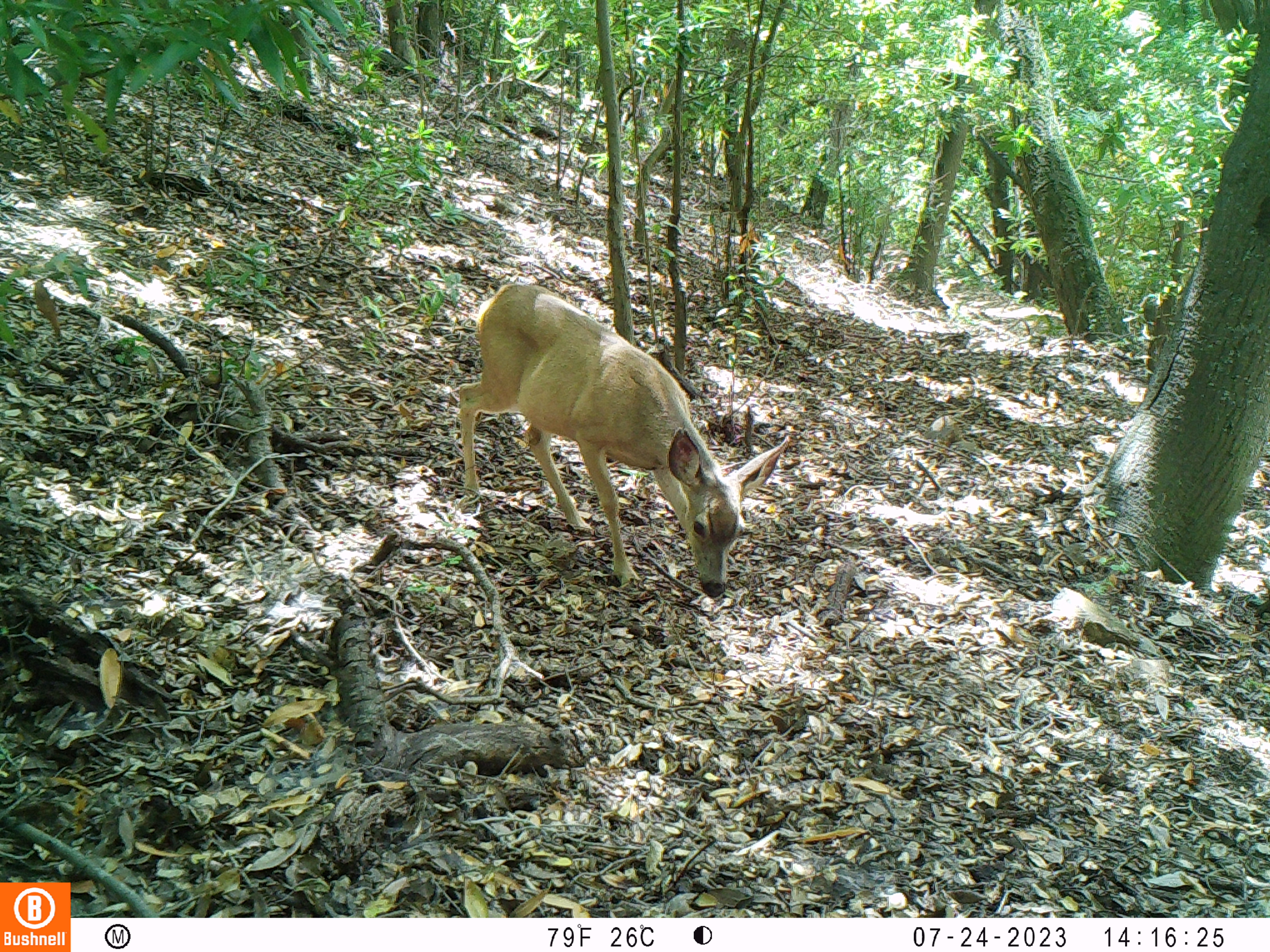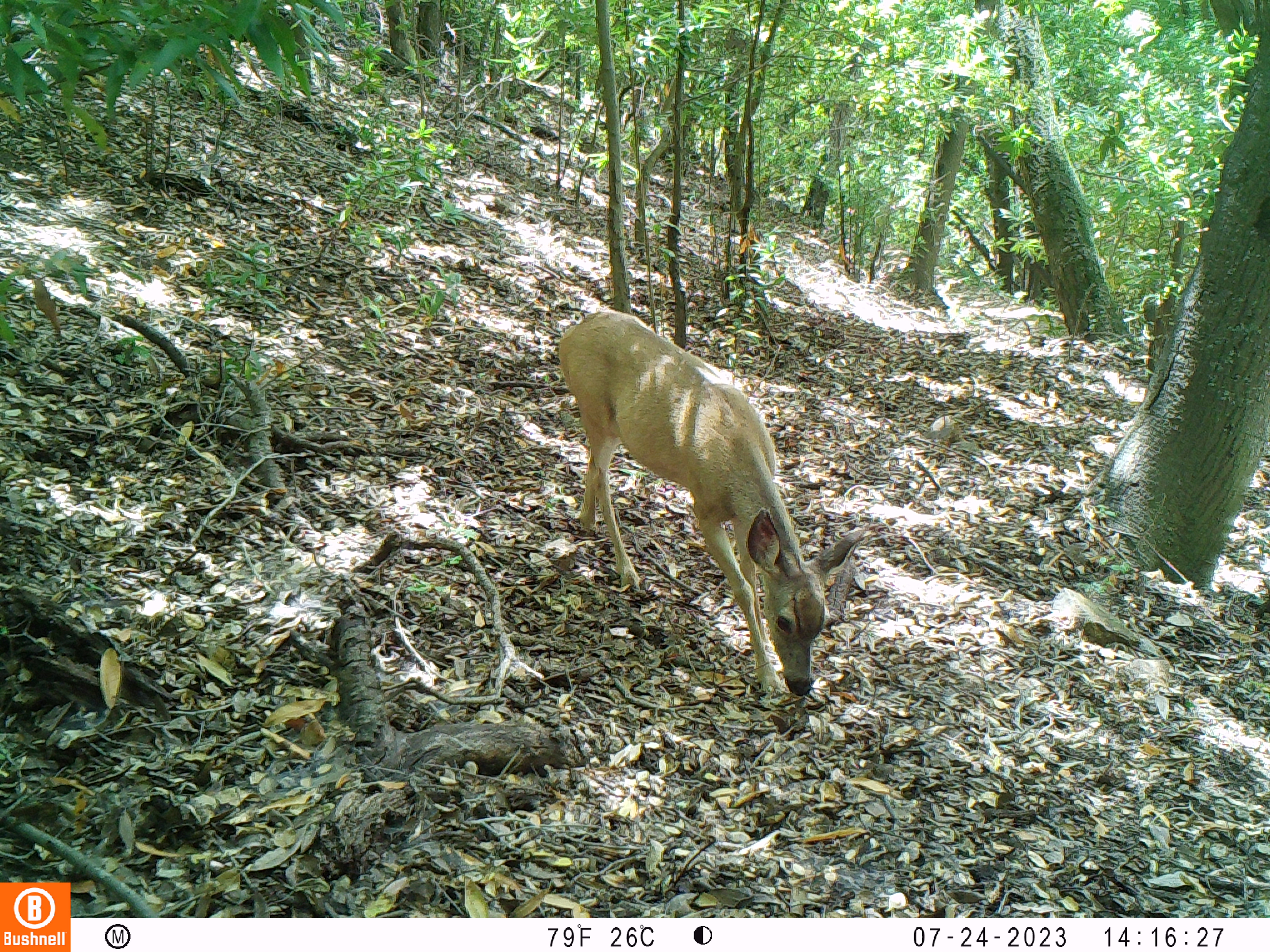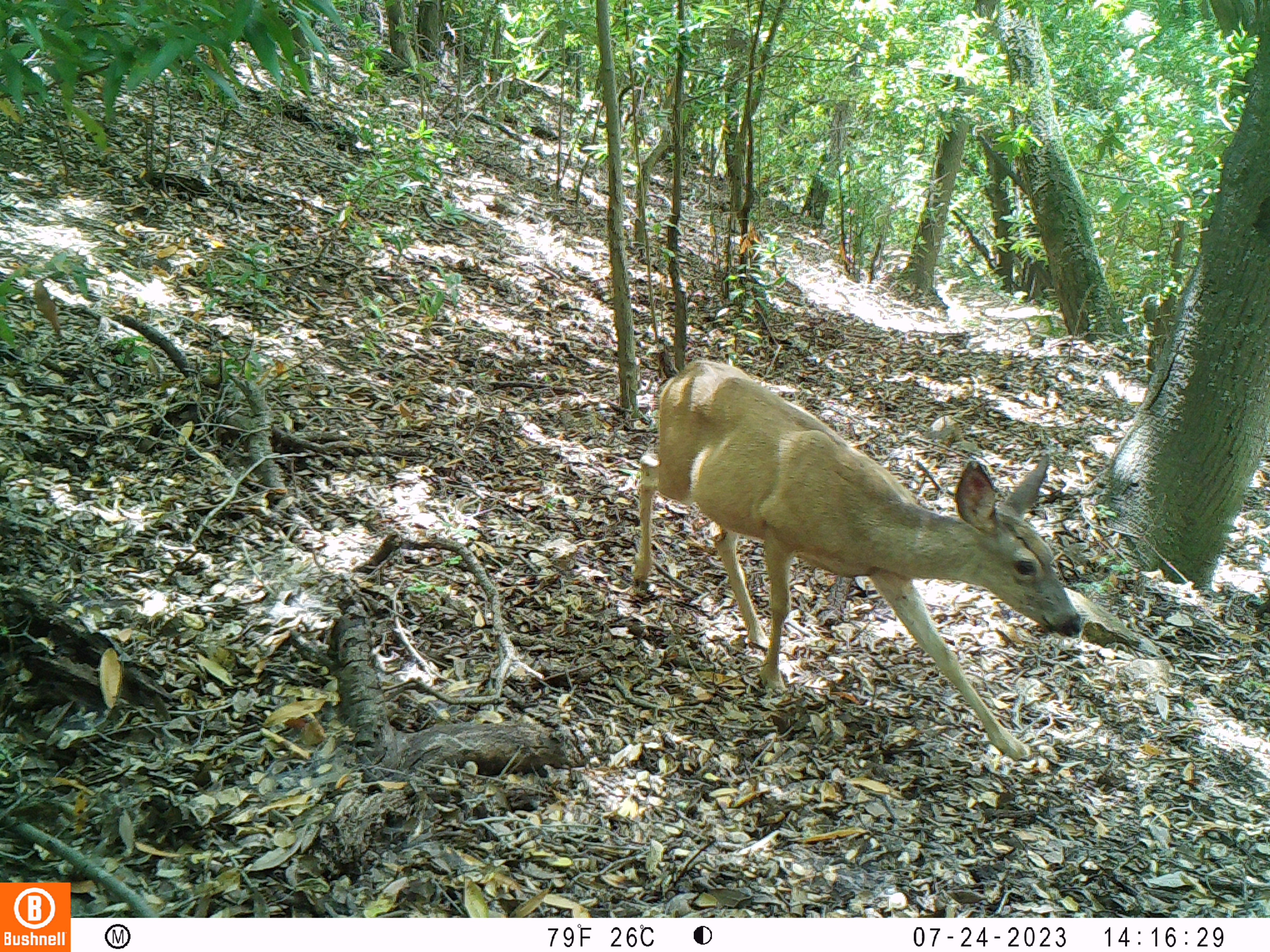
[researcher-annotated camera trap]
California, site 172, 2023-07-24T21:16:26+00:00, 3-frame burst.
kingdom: Animalia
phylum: Chordata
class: Mammalia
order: Artiodactyla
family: Cervidae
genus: Odocoileus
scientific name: Odocoileus hemionus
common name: mule deer